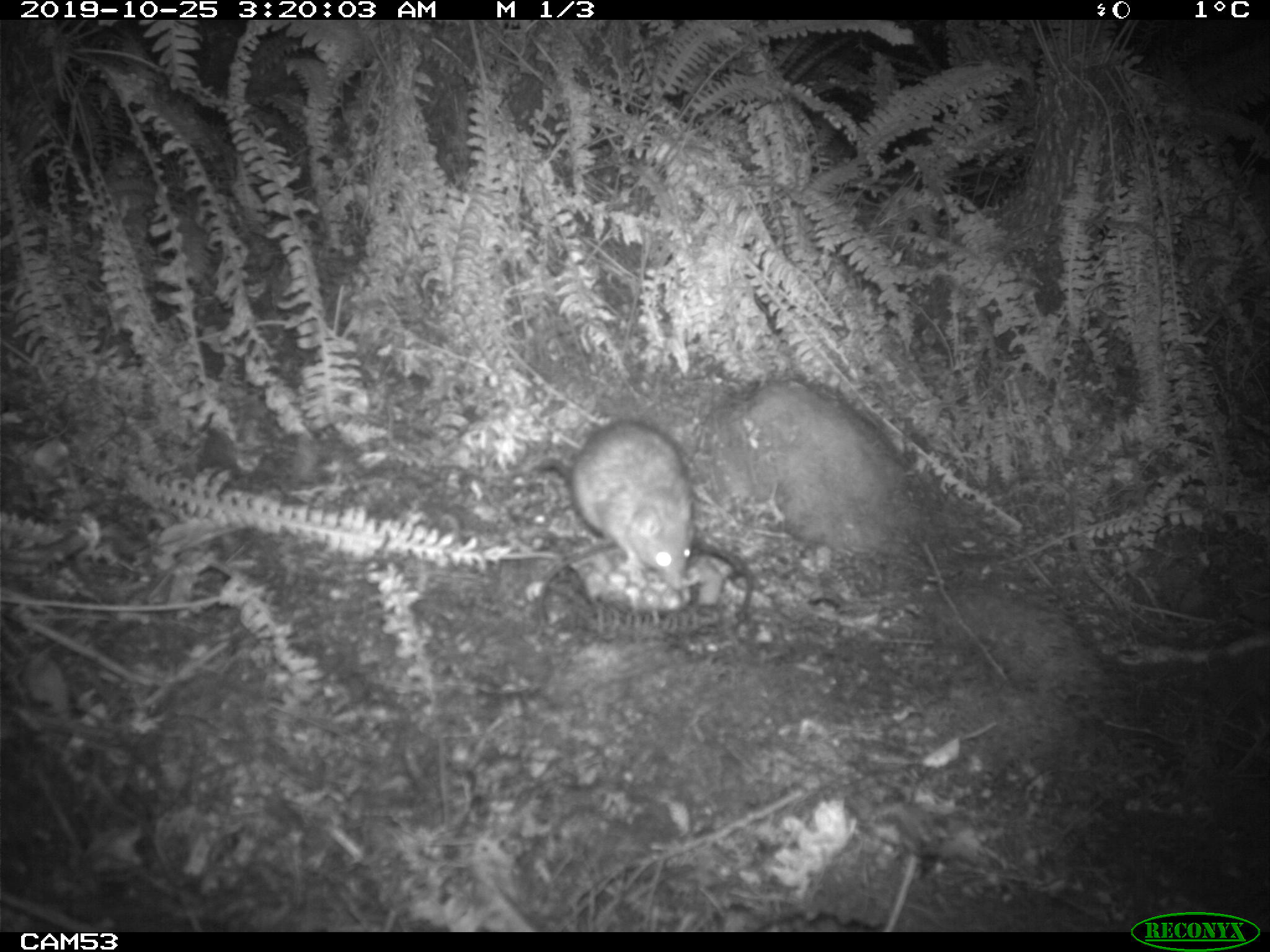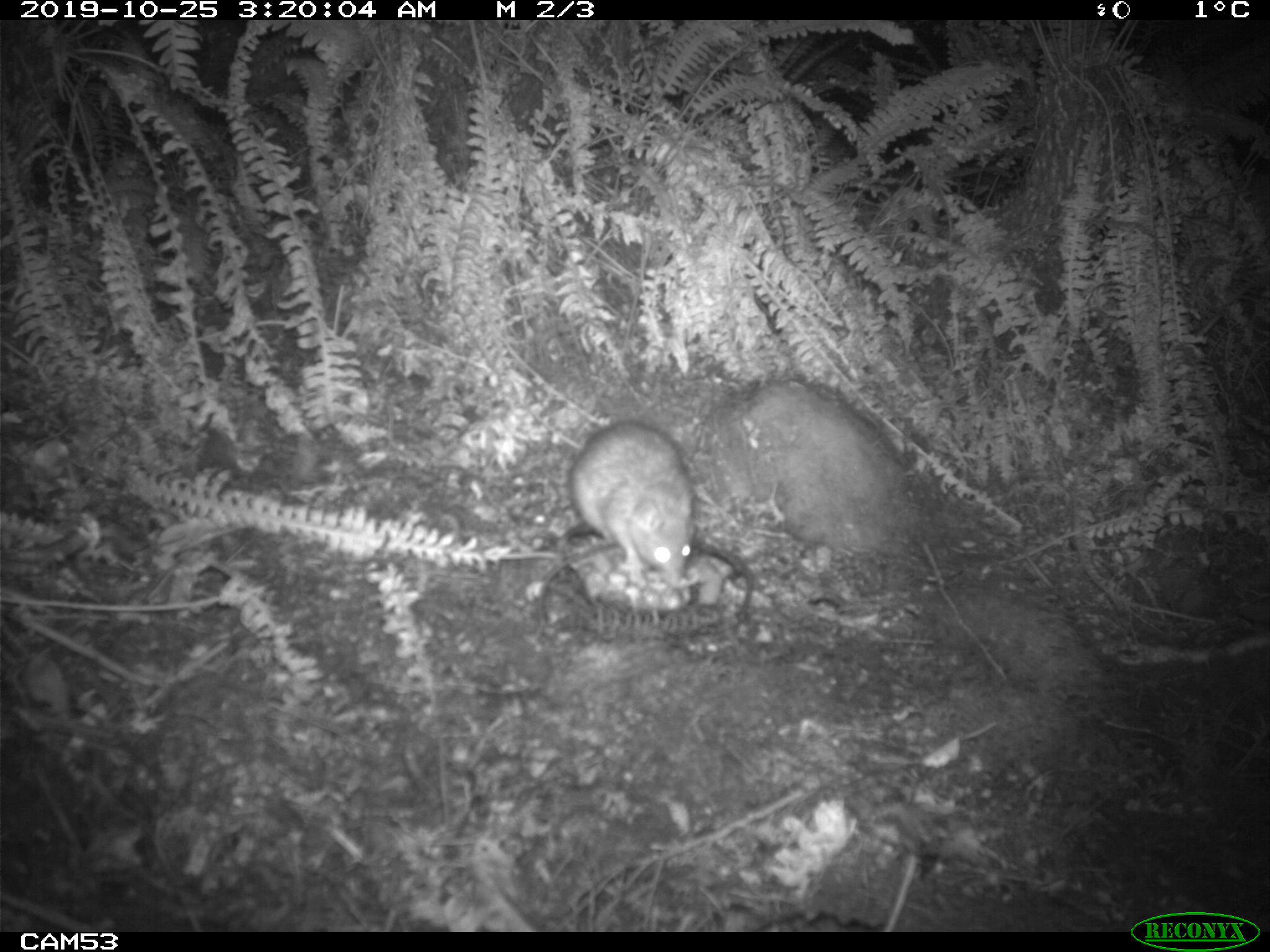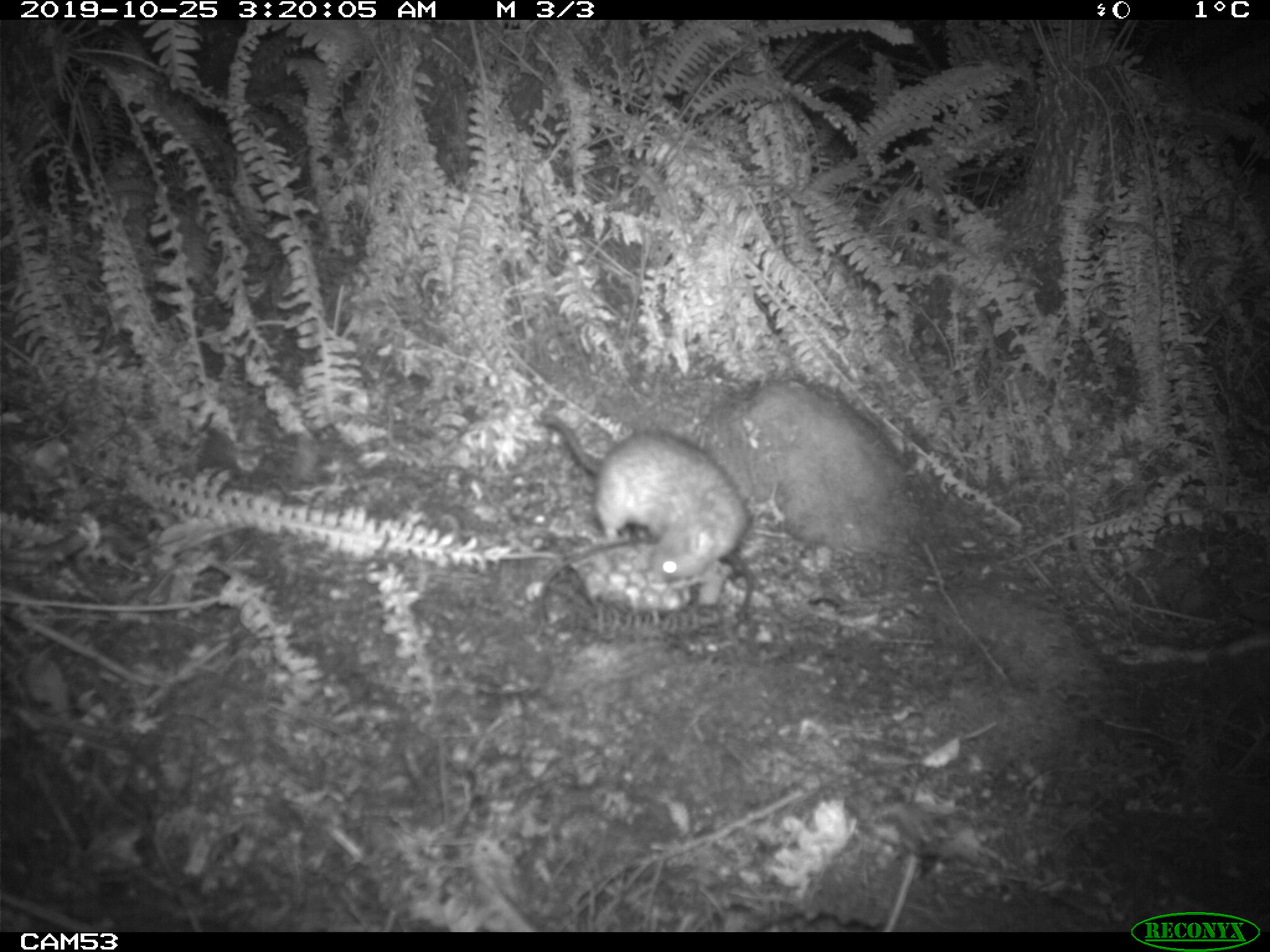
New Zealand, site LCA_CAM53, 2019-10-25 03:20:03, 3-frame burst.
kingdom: Animalia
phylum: Chordata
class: Mammalia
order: Rodentia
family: Muridae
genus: Rattus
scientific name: Rattus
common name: rat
Rat (Rattus).